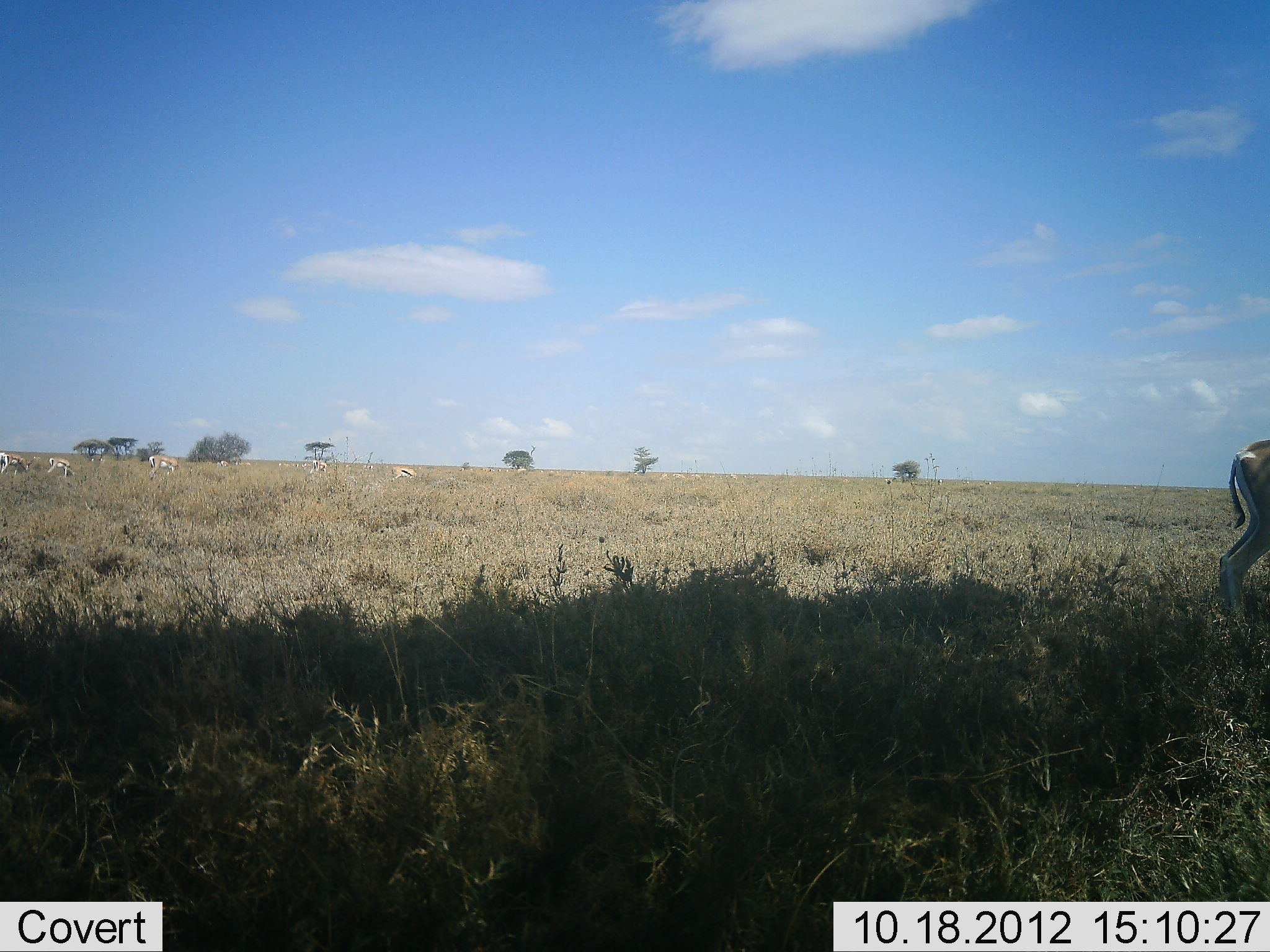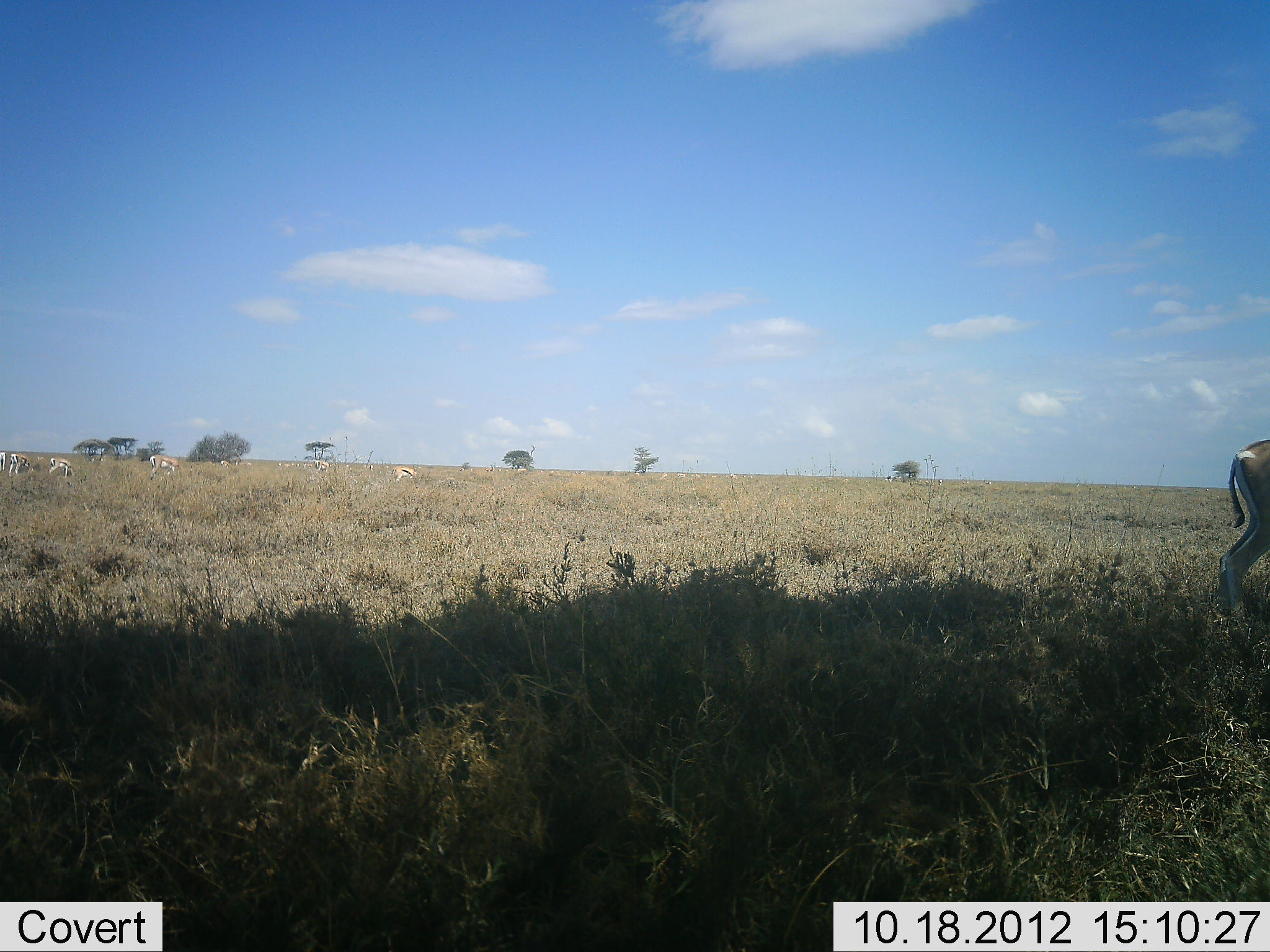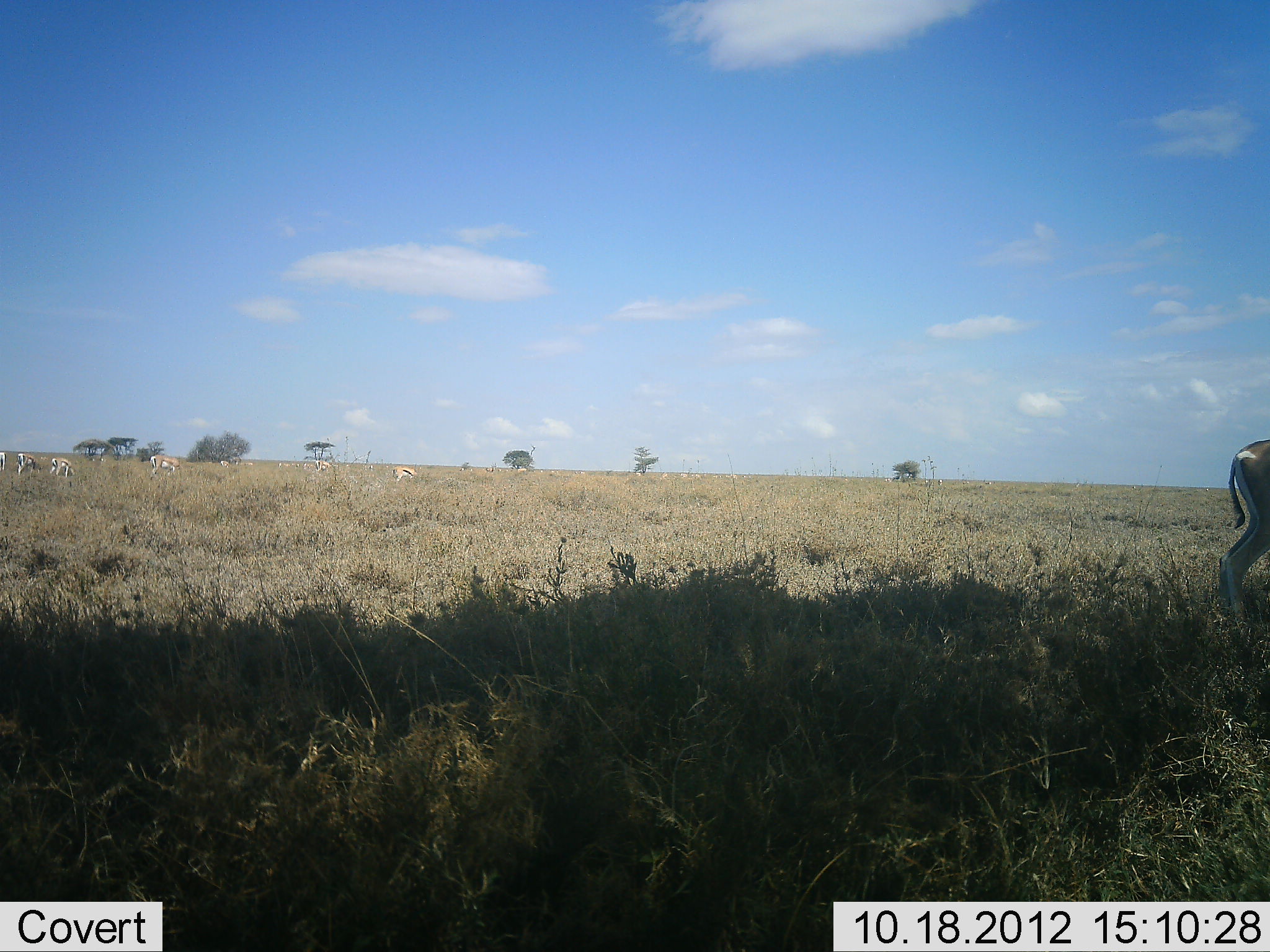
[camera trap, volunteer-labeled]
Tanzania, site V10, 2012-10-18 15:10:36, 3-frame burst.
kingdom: Animalia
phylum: Chordata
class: Mammalia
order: Artiodactyla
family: Bovidae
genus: Eudorcas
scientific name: Eudorcas thomsonii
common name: thomson's gazelle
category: gazellethomsons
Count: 7.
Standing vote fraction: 70%.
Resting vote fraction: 0%.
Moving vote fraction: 10%.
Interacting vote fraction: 0%.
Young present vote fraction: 0%.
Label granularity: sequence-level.